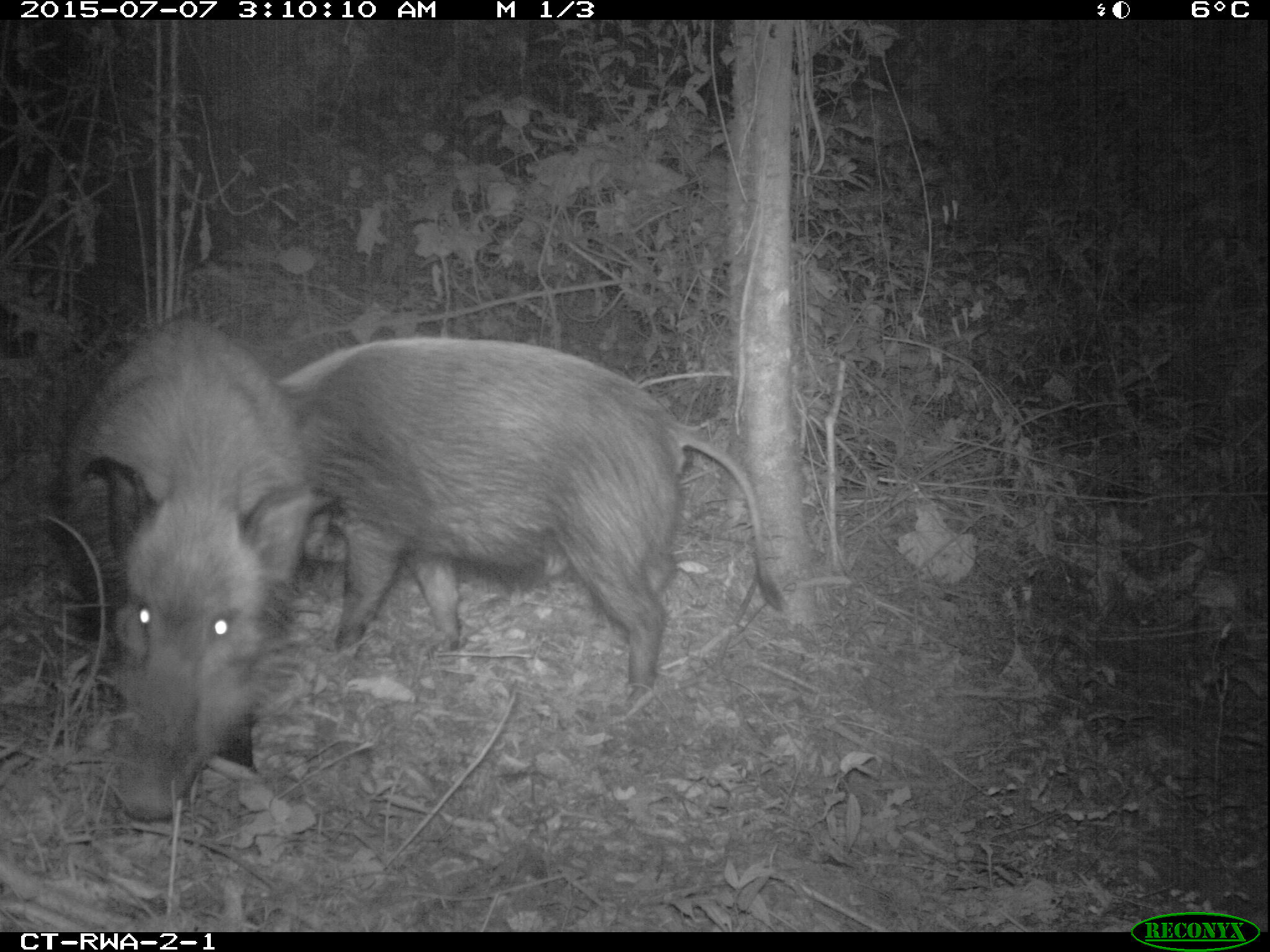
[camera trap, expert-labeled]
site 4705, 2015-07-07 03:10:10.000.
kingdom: Animalia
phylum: Chordata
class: Mammalia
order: Artiodactyla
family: Suidae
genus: Potamochoerus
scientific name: Potamochoerus larvatus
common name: bushpig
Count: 2.